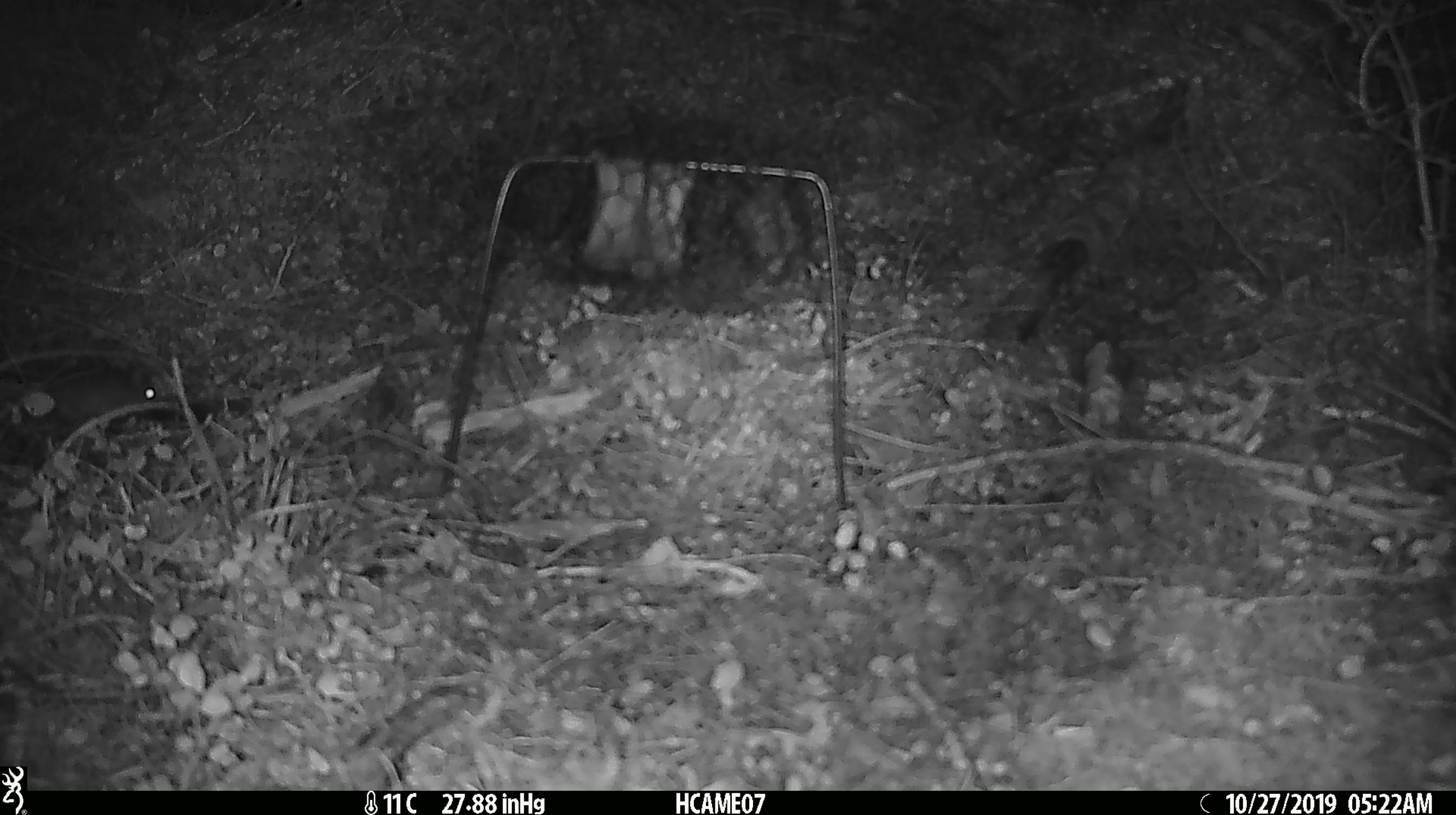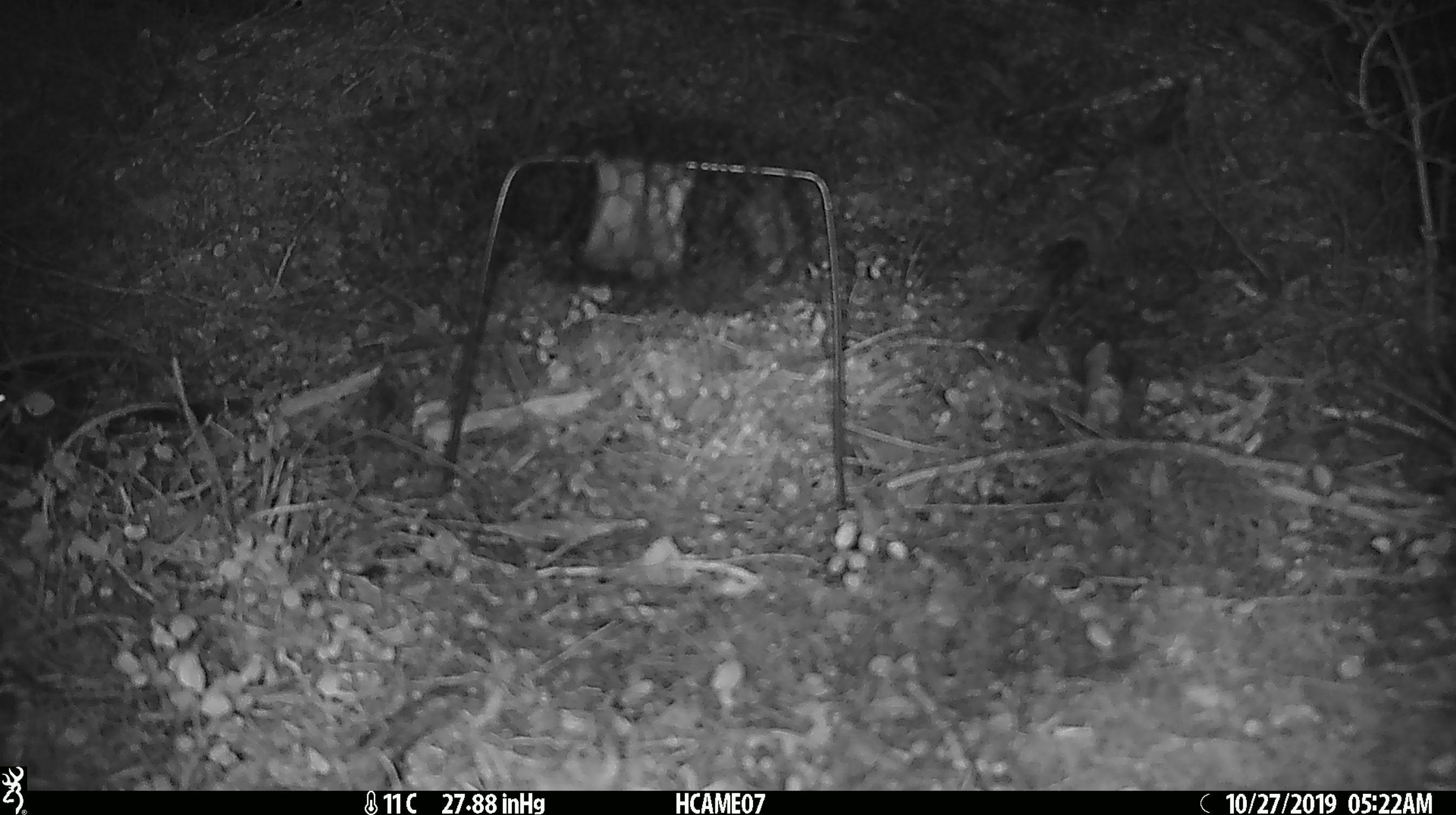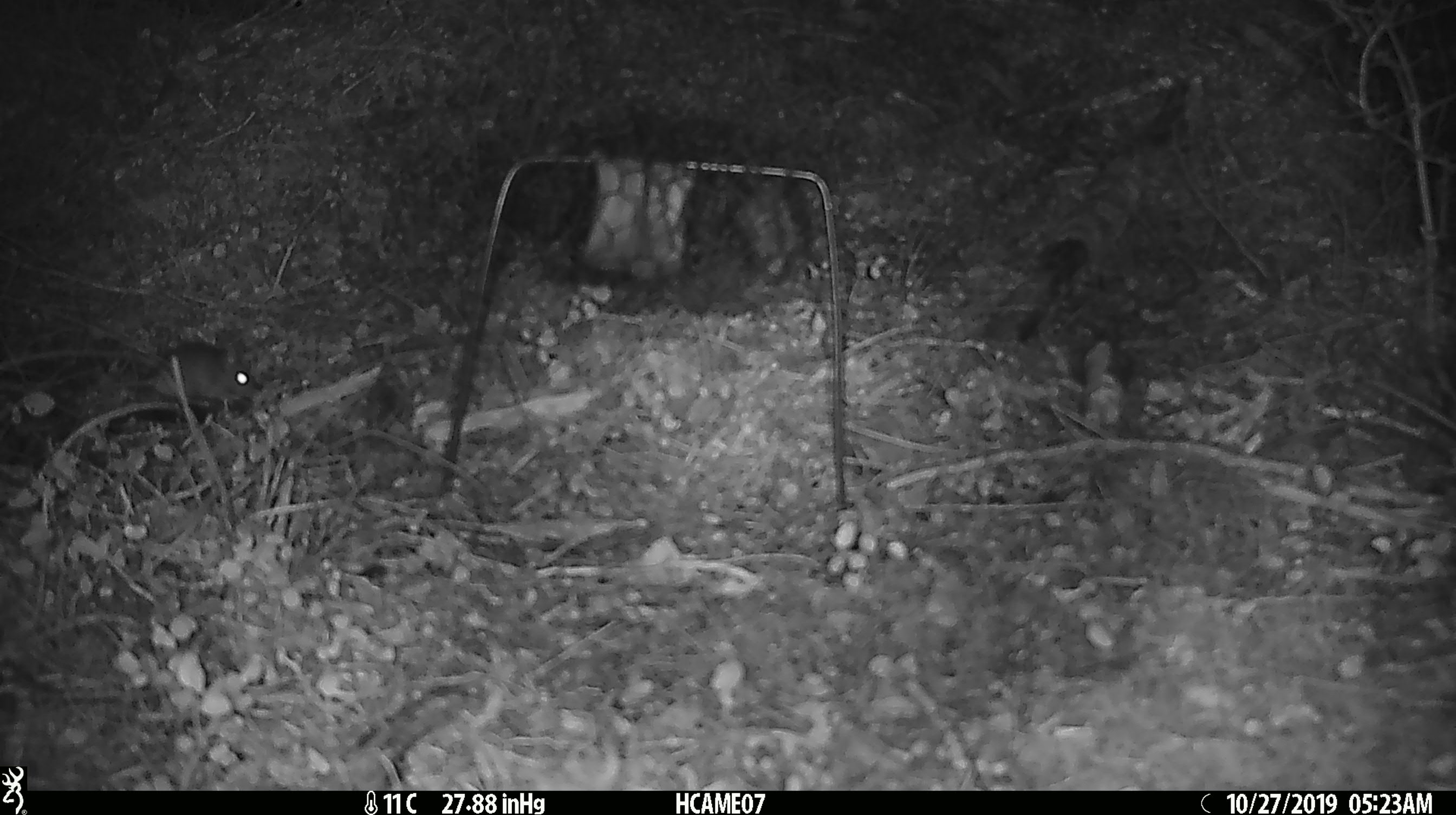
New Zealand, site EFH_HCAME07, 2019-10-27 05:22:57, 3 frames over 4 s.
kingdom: Animalia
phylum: Chordata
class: Mammalia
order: Rodentia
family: Muridae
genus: Mus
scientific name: Mus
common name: mouse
Mouse (Mus).